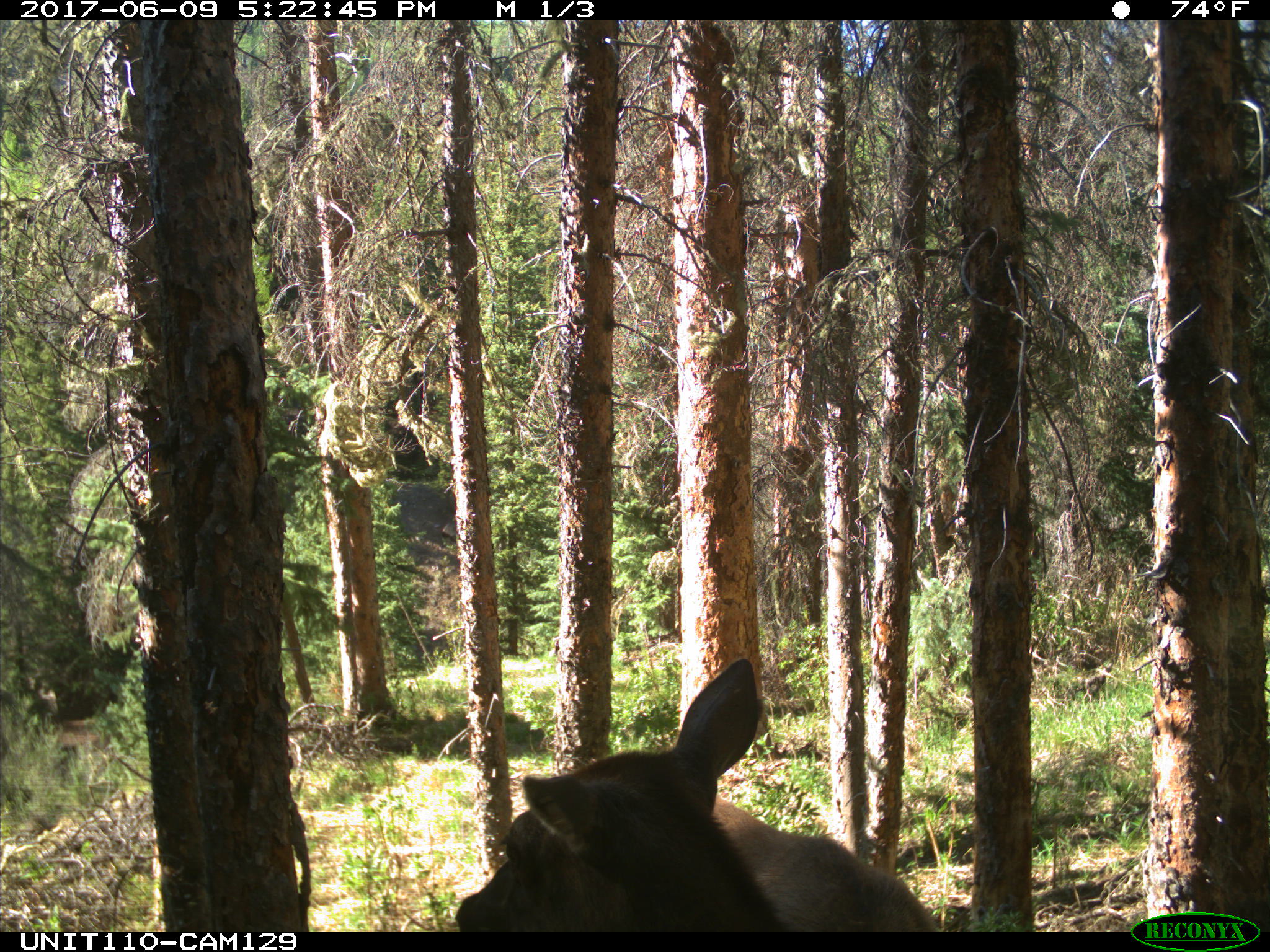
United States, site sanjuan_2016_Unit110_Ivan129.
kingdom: Animalia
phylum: Chordata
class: Mammalia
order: Artiodactyla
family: Cervidae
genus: Cervus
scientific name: Cervus elaphus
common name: red deer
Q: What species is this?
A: Cervus elaphus (red deer).